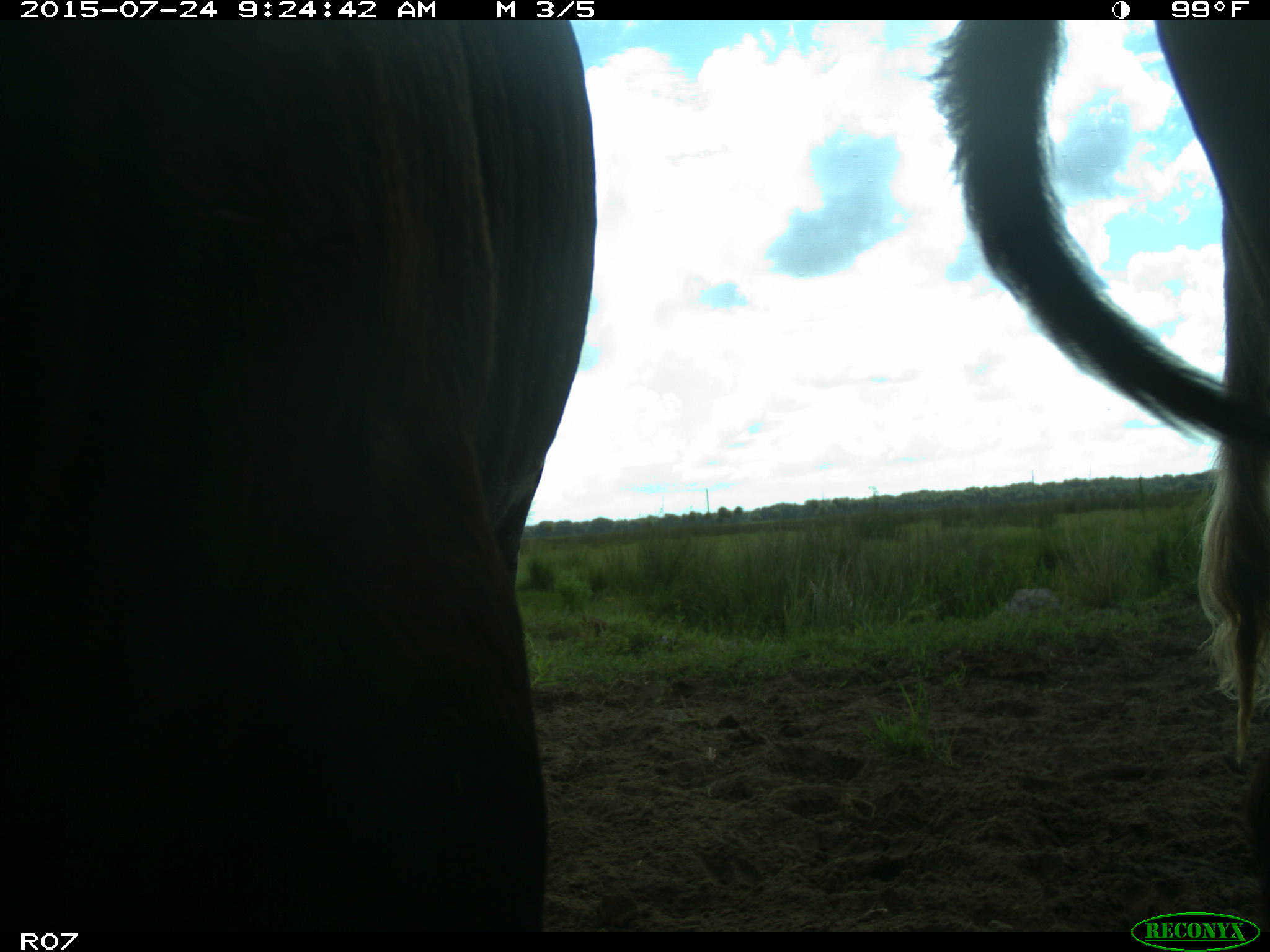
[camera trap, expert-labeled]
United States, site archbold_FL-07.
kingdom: Animalia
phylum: Chordata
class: Mammalia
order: Artiodactyla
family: Bovidae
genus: Bos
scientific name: Bos taurus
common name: domestic cow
Bos taurus (domestic cow).